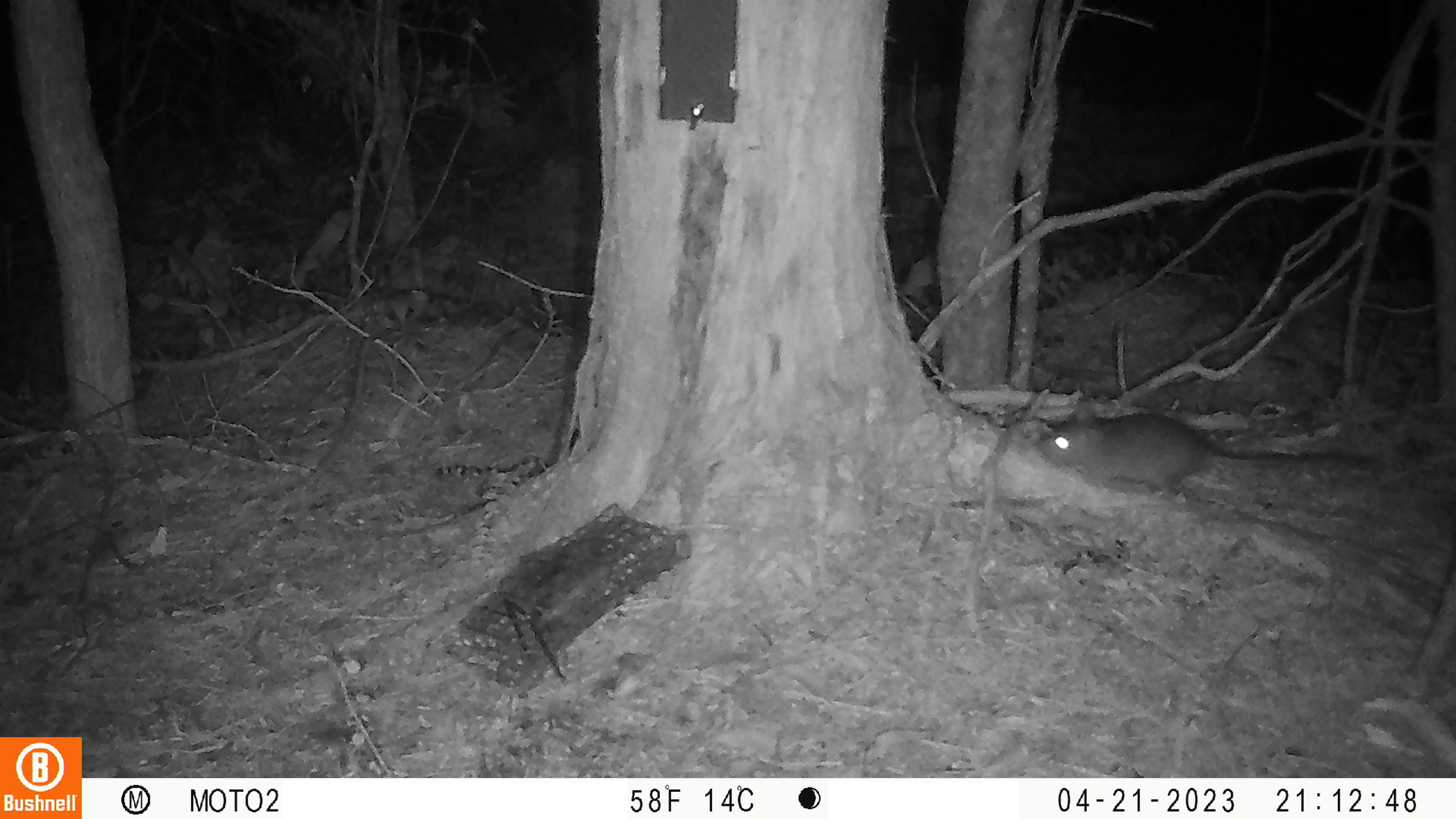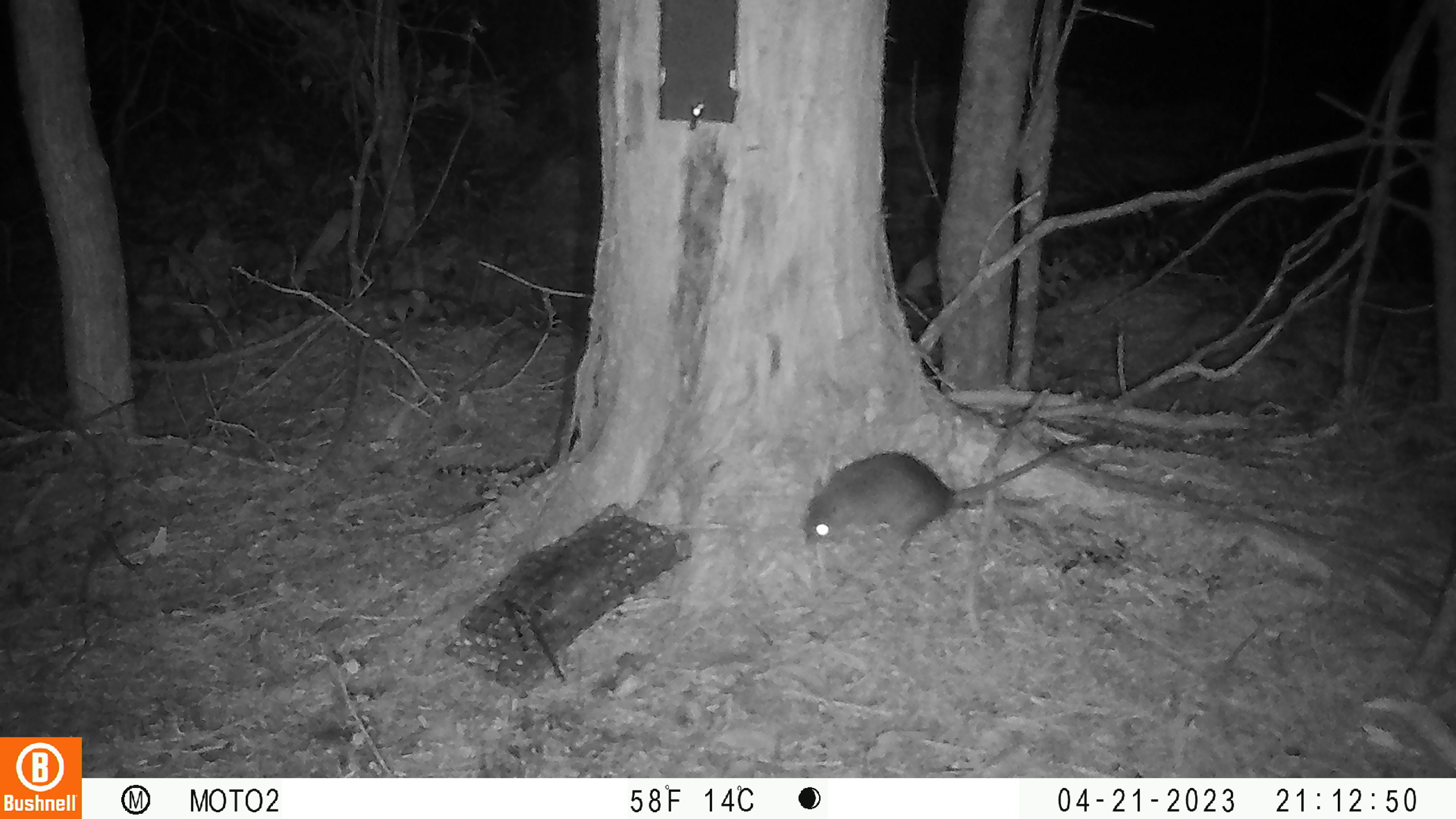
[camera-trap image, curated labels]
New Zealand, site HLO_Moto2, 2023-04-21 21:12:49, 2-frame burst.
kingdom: Animalia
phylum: Chordata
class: Mammalia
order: Rodentia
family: Muridae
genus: Rattus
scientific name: Rattus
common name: rat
Rat (Rattus).